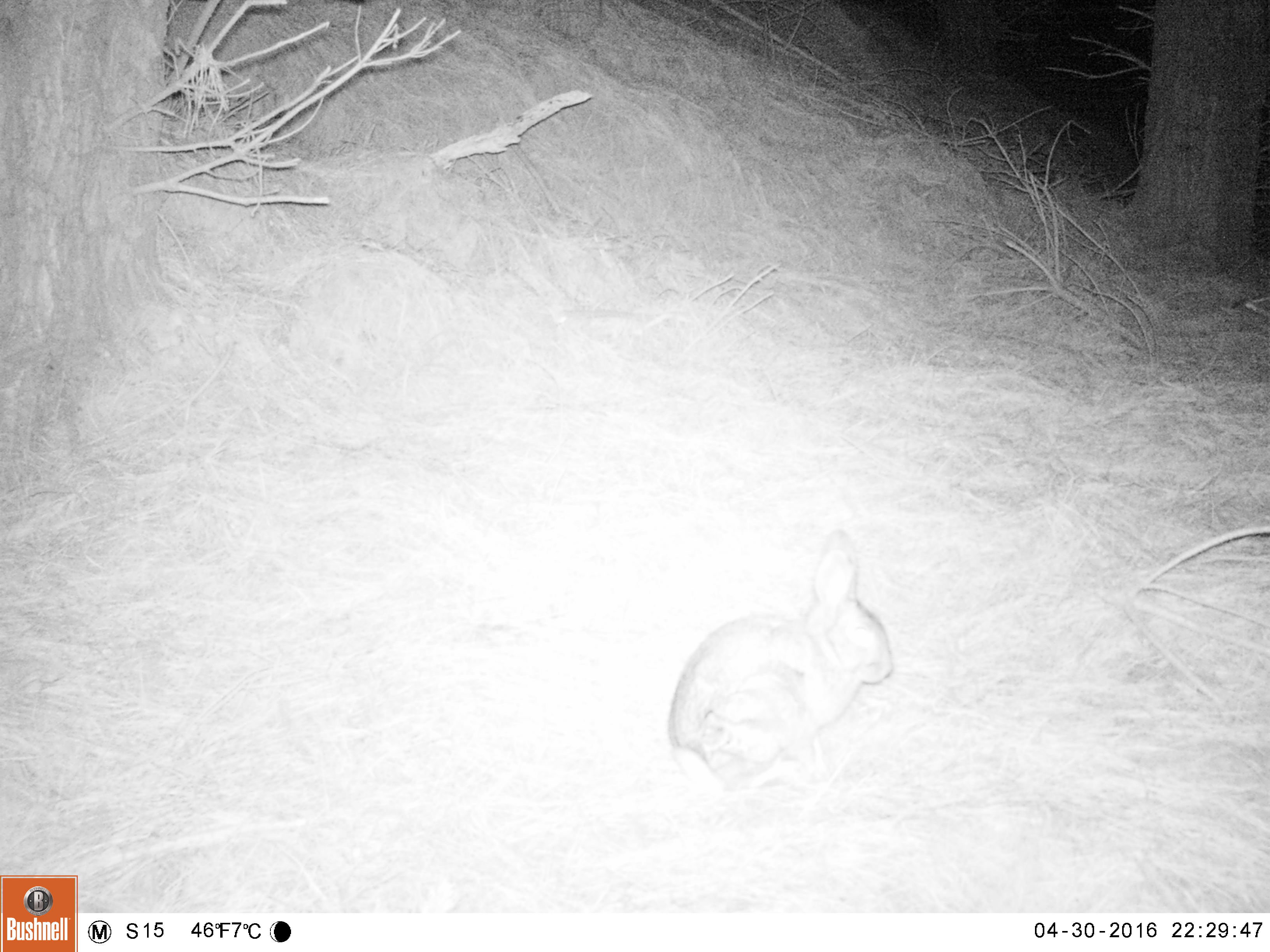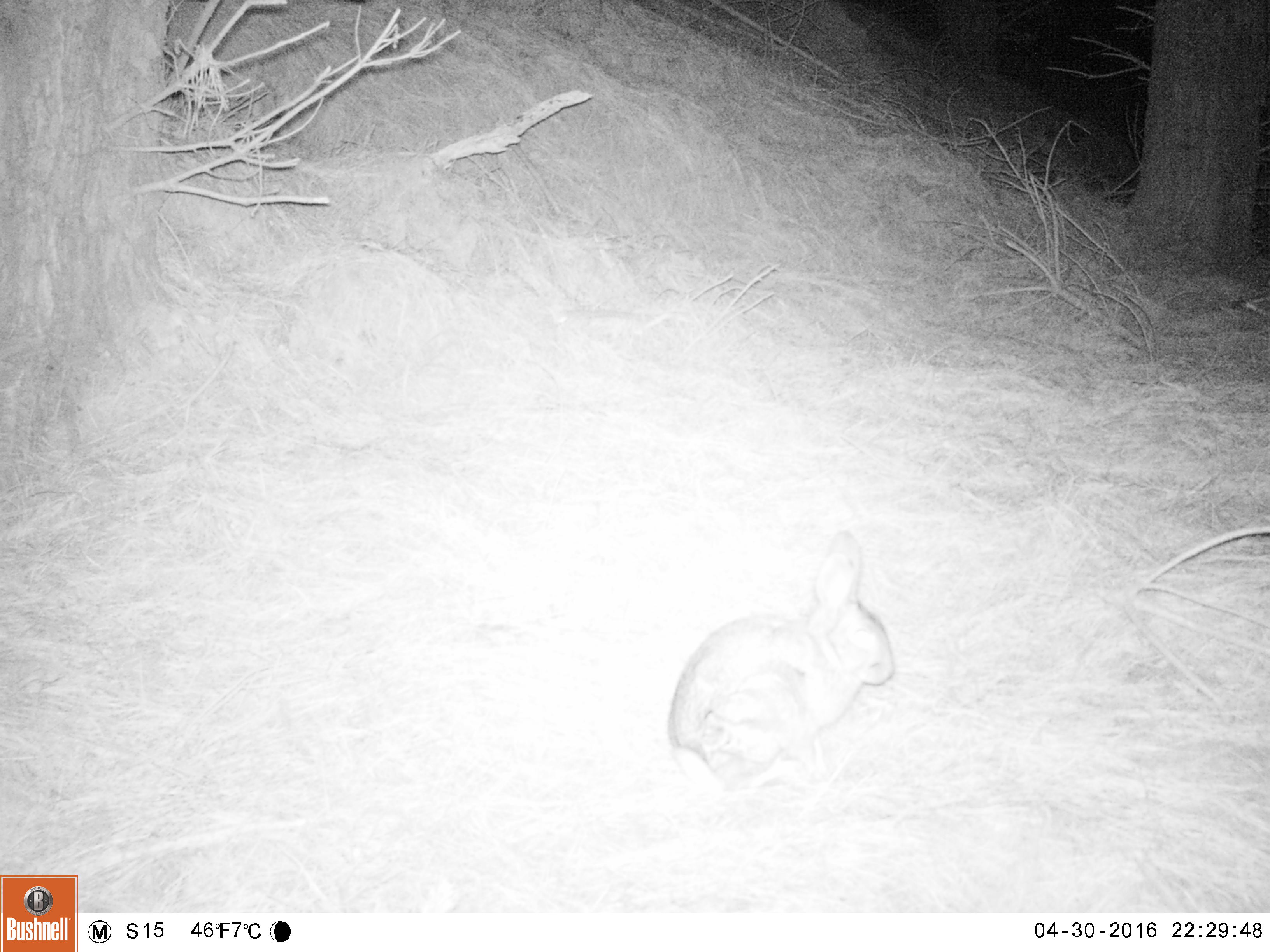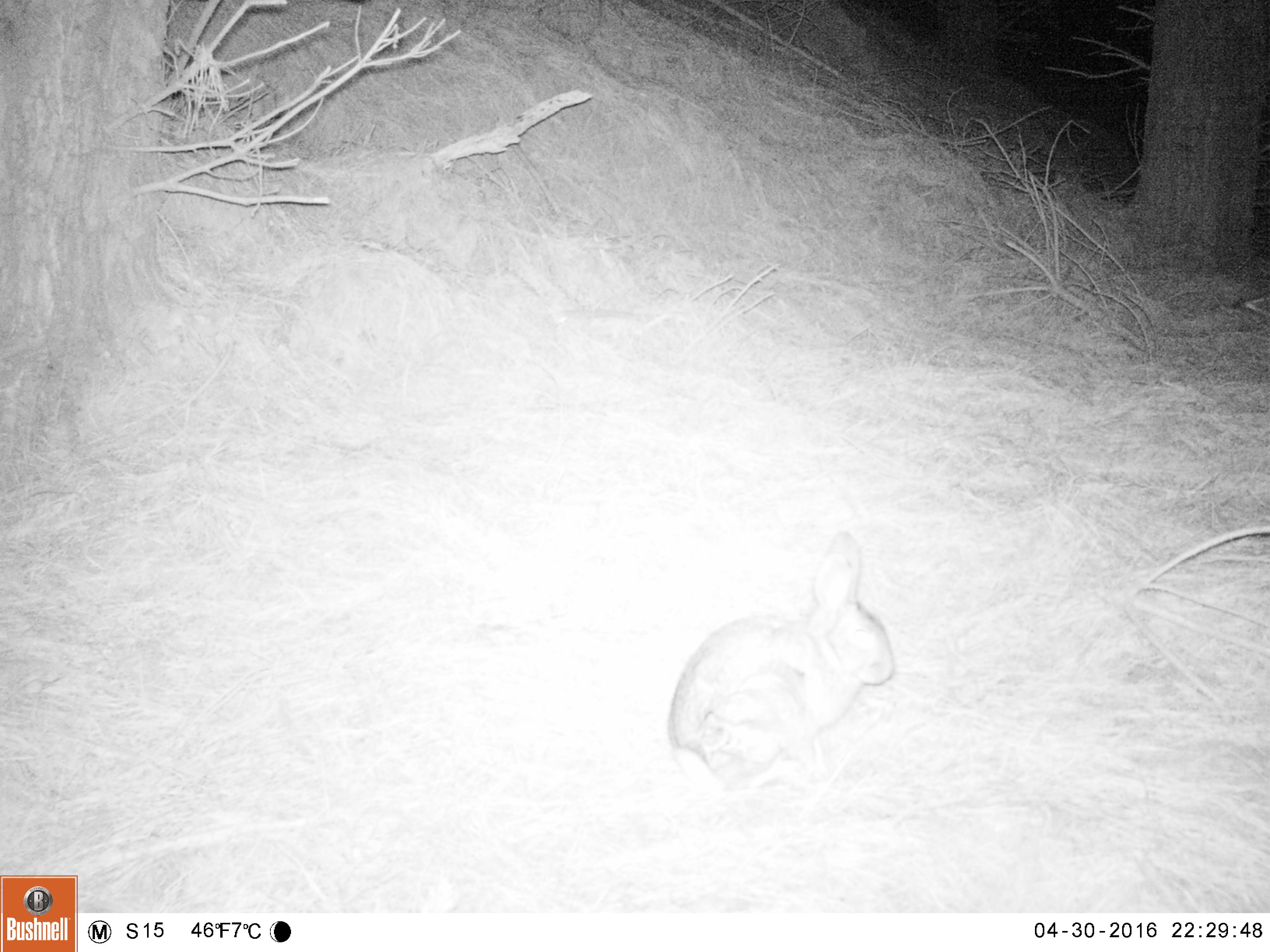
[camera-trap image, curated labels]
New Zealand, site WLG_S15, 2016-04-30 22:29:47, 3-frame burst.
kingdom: Animalia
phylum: Chordata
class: Mammalia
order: Lagomorpha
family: Leporidae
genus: Oryctolagus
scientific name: Oryctolagus cuniculus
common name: european rabbit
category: rabbit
Rabbit (european rabbit) (Oryctolagus cuniculus).